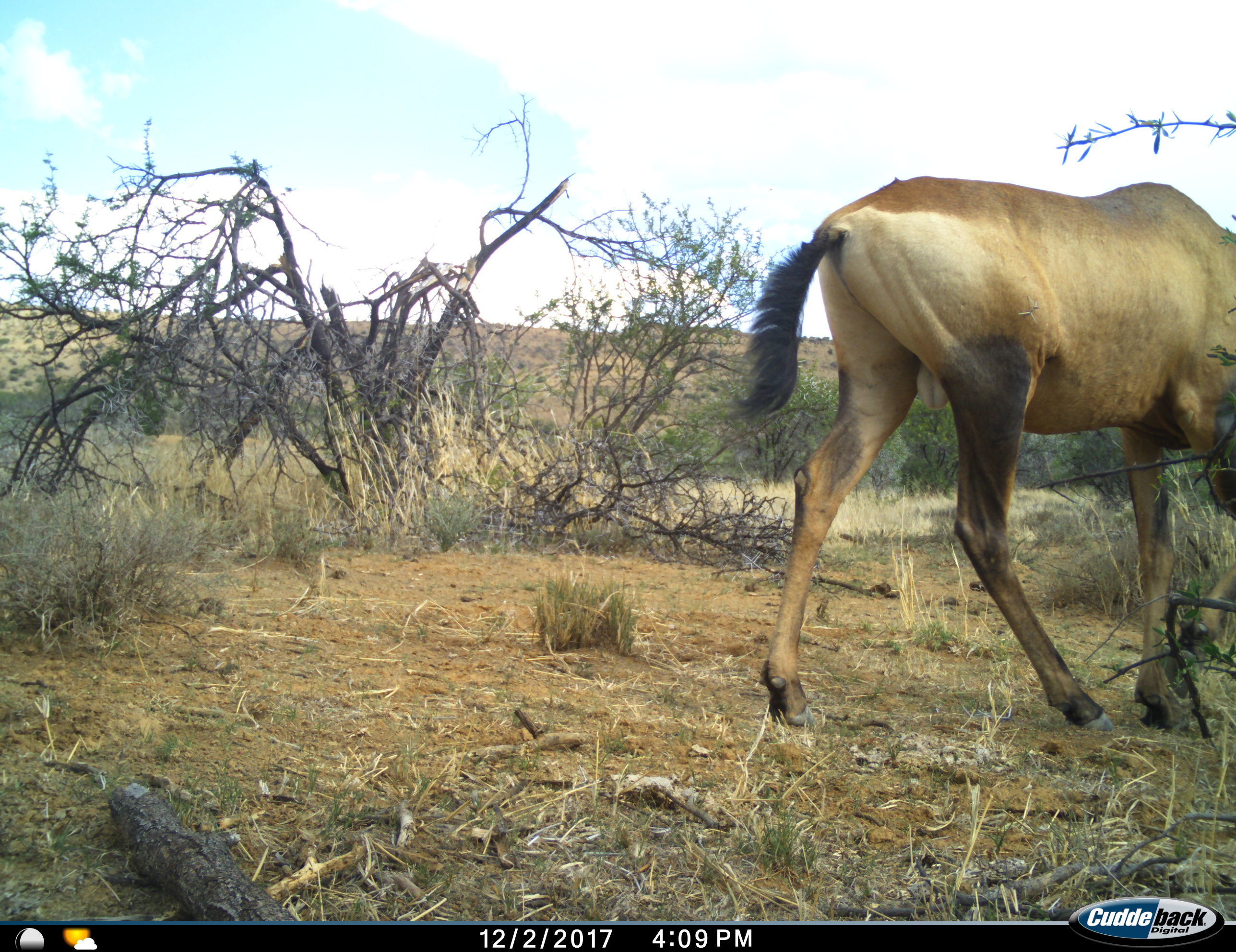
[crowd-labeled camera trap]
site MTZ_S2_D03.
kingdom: Animalia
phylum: Chordata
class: Mammalia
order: Artiodactyla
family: Bovidae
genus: Alcelaphus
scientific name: Alcelaphus buselaphus caama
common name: red hartebeest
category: hartebeestred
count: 1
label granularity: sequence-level